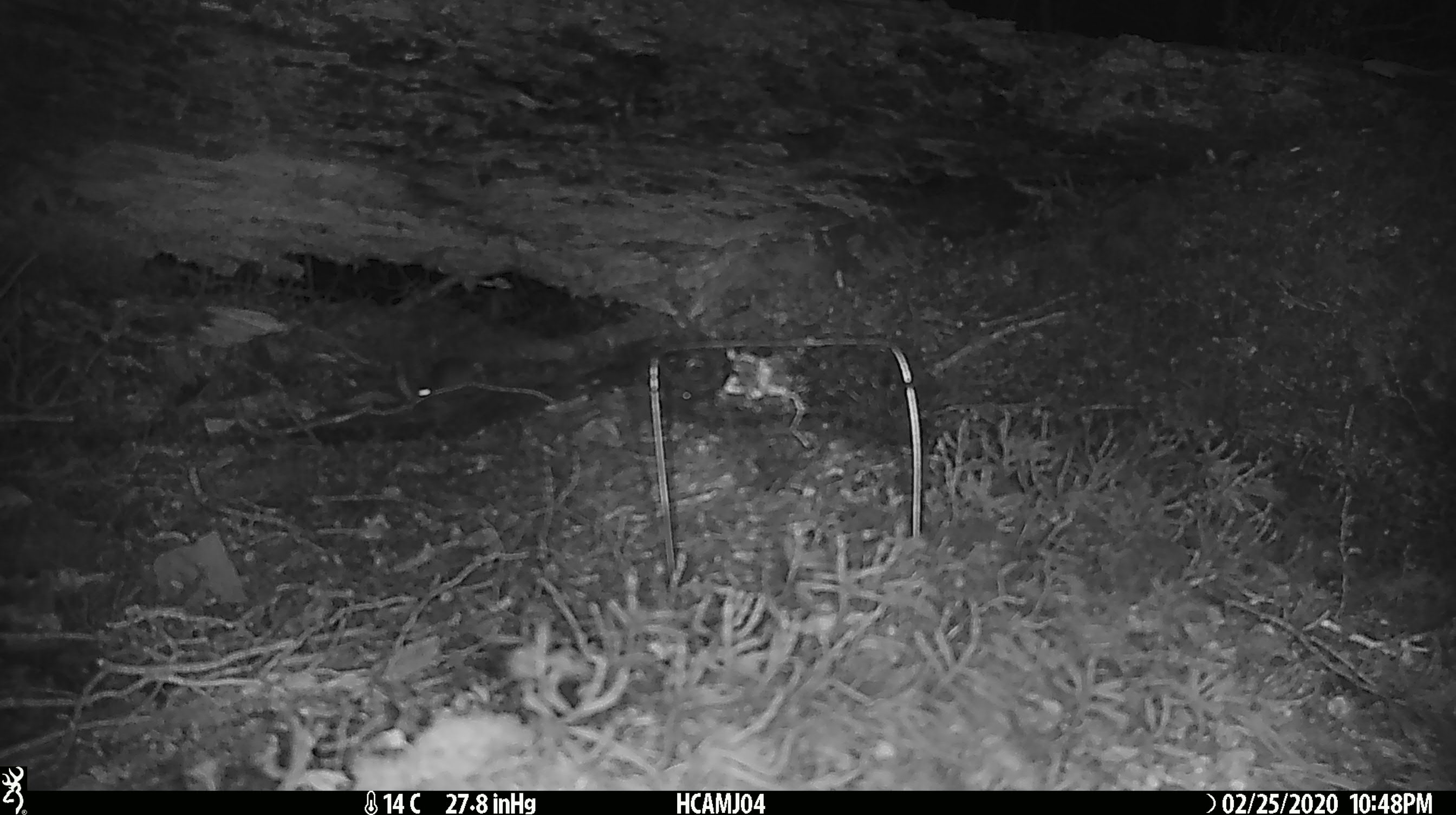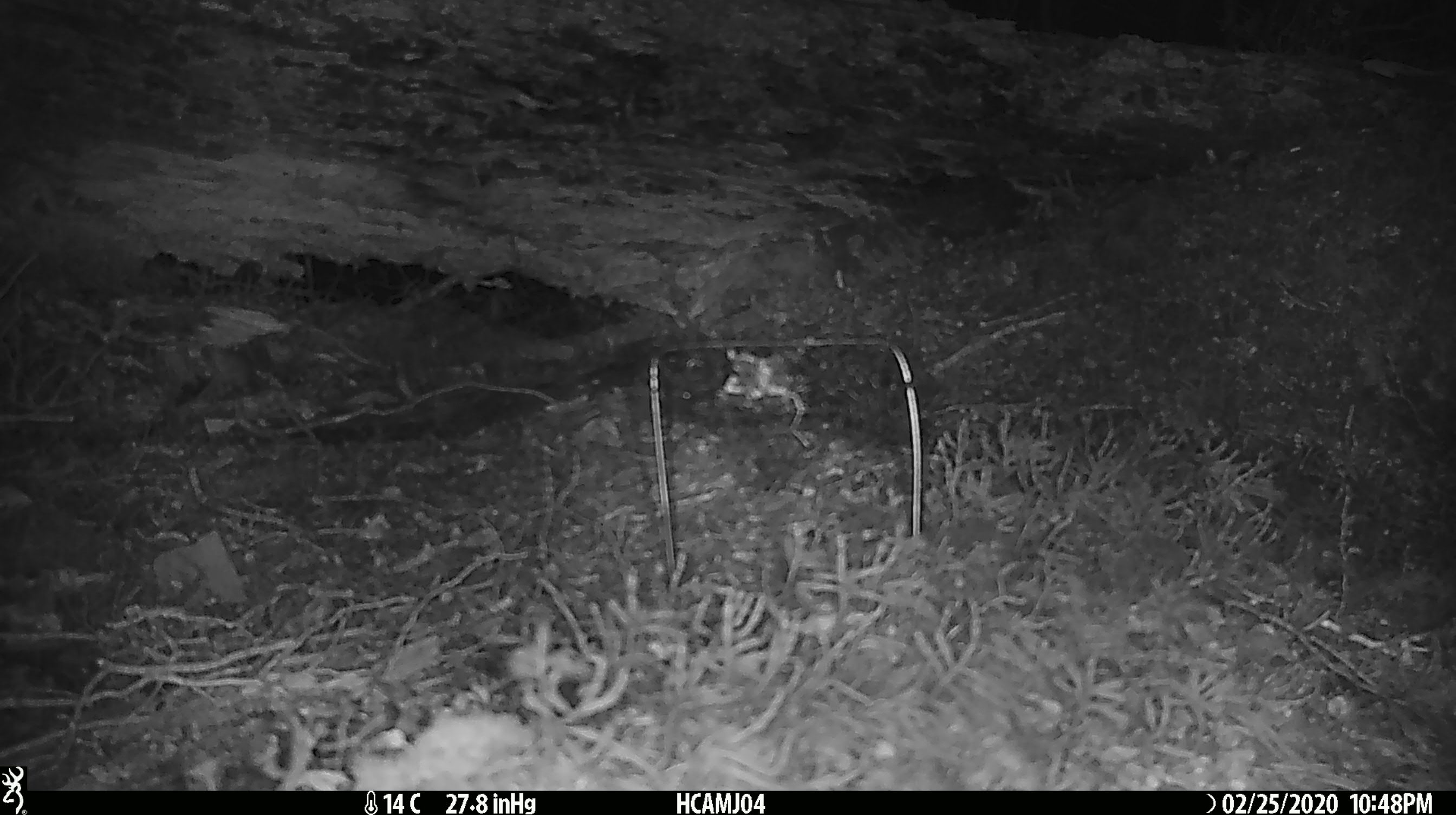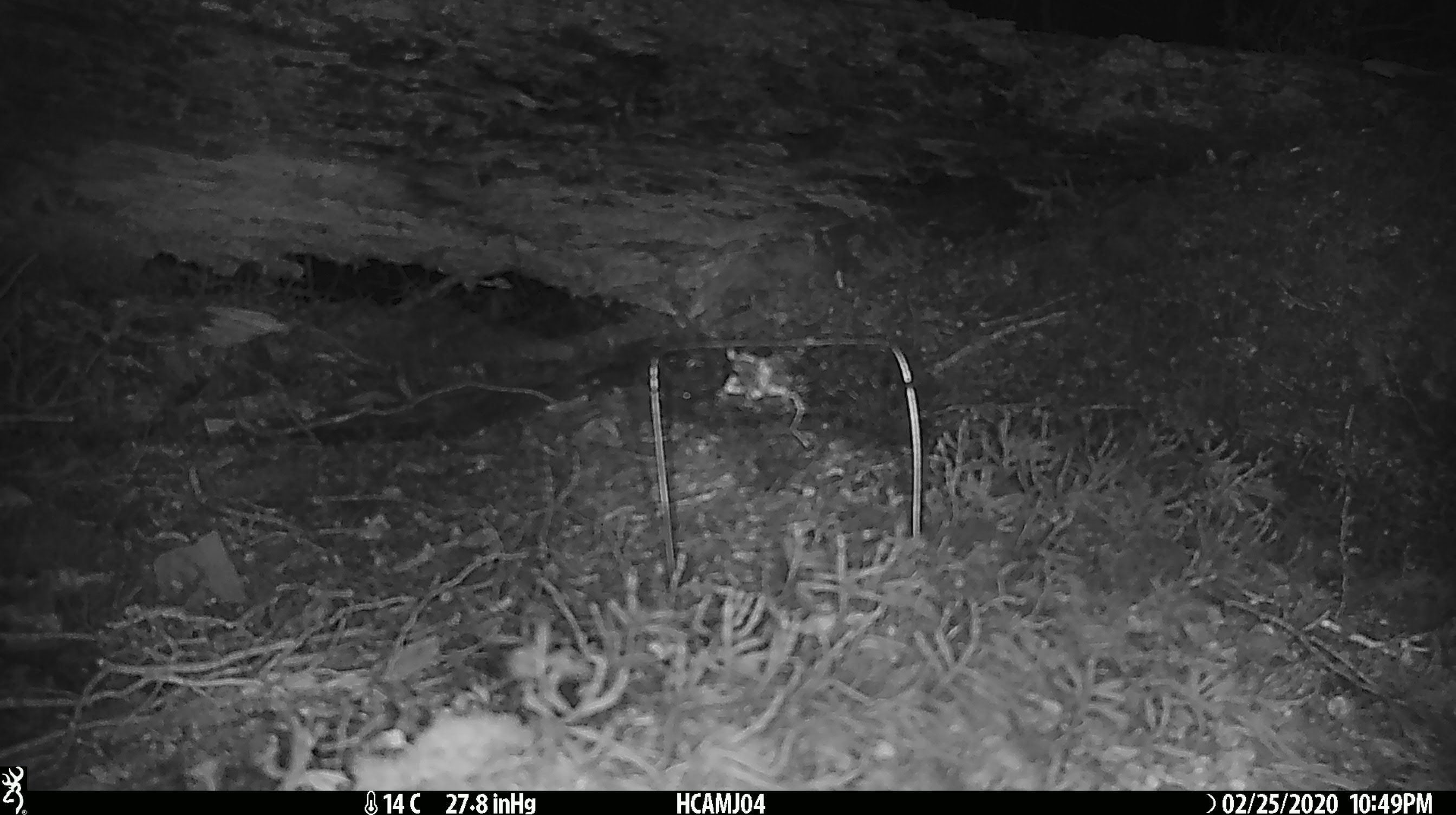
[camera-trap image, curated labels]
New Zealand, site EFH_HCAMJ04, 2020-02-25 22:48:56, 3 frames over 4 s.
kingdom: Animalia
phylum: Chordata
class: Mammalia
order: Rodentia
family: Muridae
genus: Mus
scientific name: Mus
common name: mouse